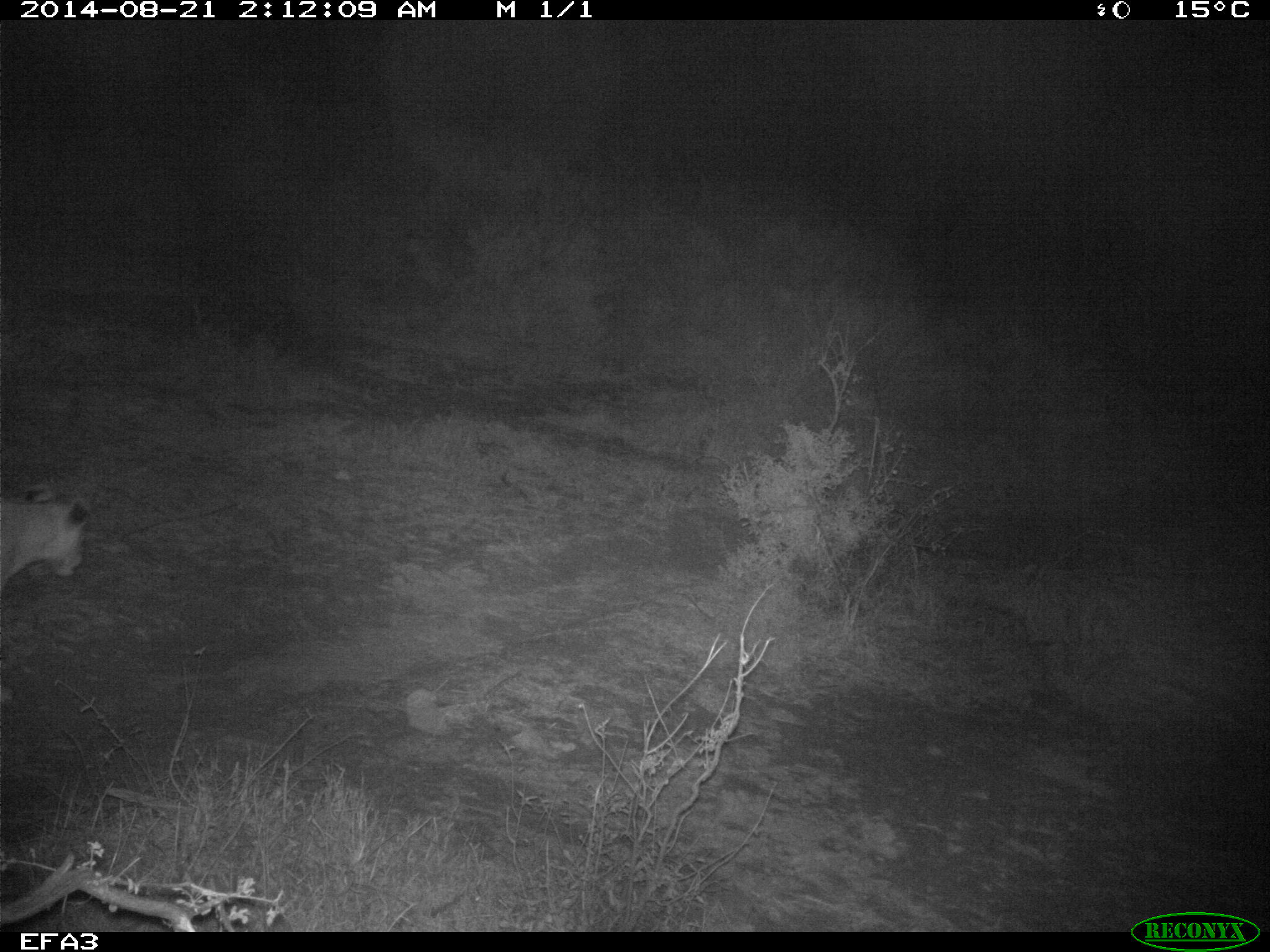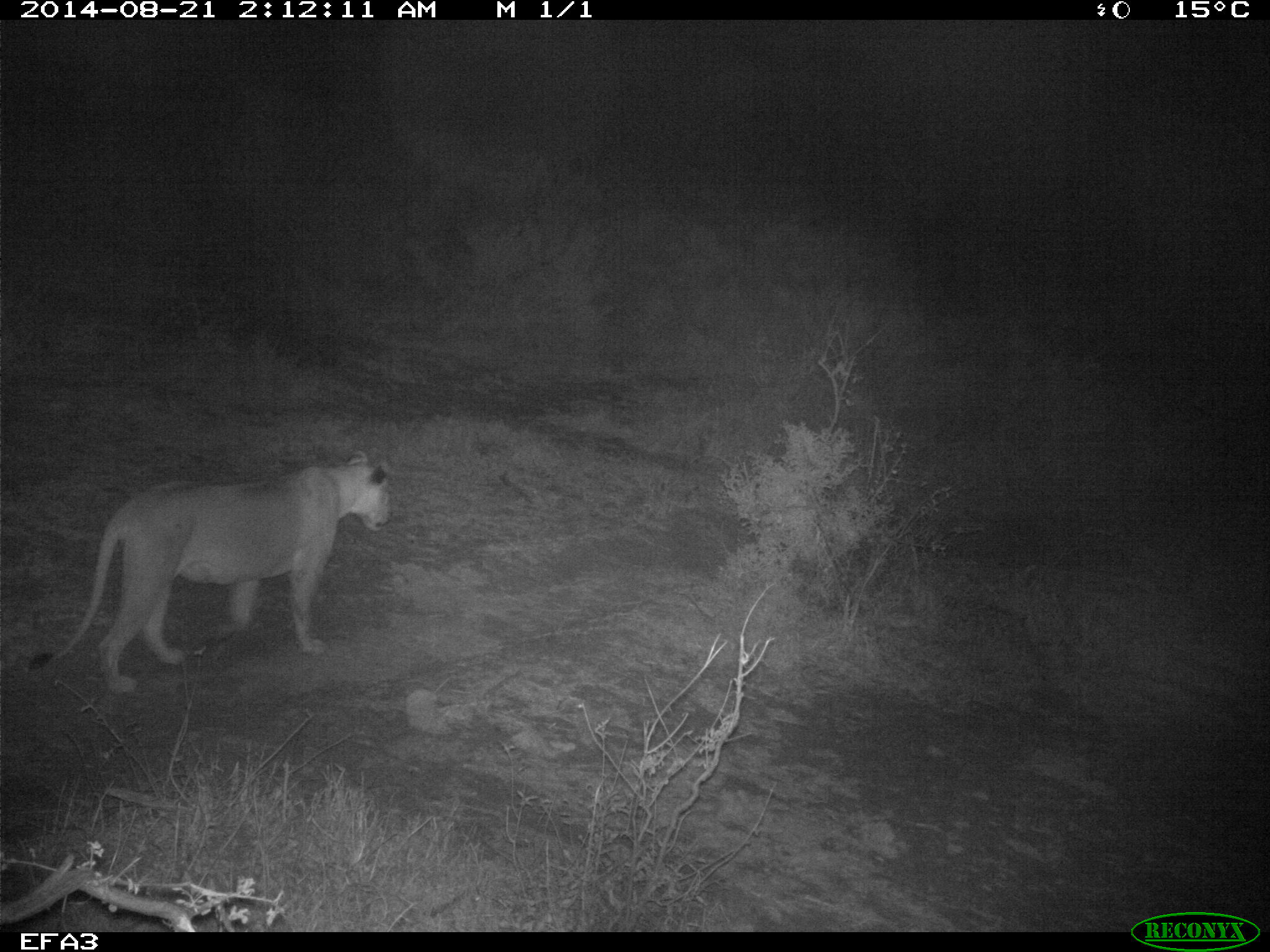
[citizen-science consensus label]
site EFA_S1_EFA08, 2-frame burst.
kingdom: Animalia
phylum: Chordata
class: Mammalia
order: Carnivora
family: Felidae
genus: Panthera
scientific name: Panthera leo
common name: lion female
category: lionfemale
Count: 1.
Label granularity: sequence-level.